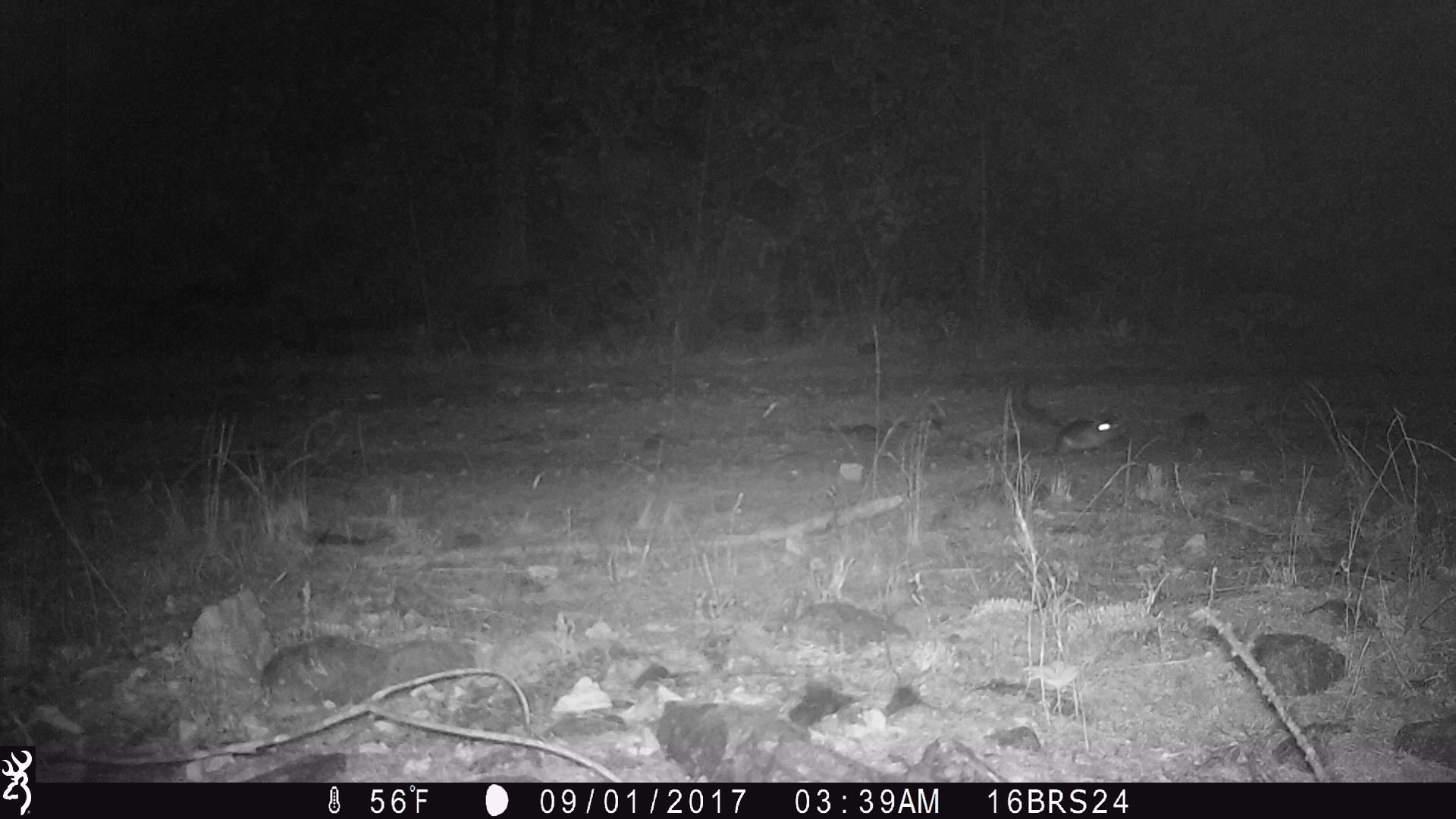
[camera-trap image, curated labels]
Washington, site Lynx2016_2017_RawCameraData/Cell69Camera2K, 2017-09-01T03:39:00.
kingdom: Animalia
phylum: Chordata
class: Mammalia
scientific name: Mammalia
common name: small mammal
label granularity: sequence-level